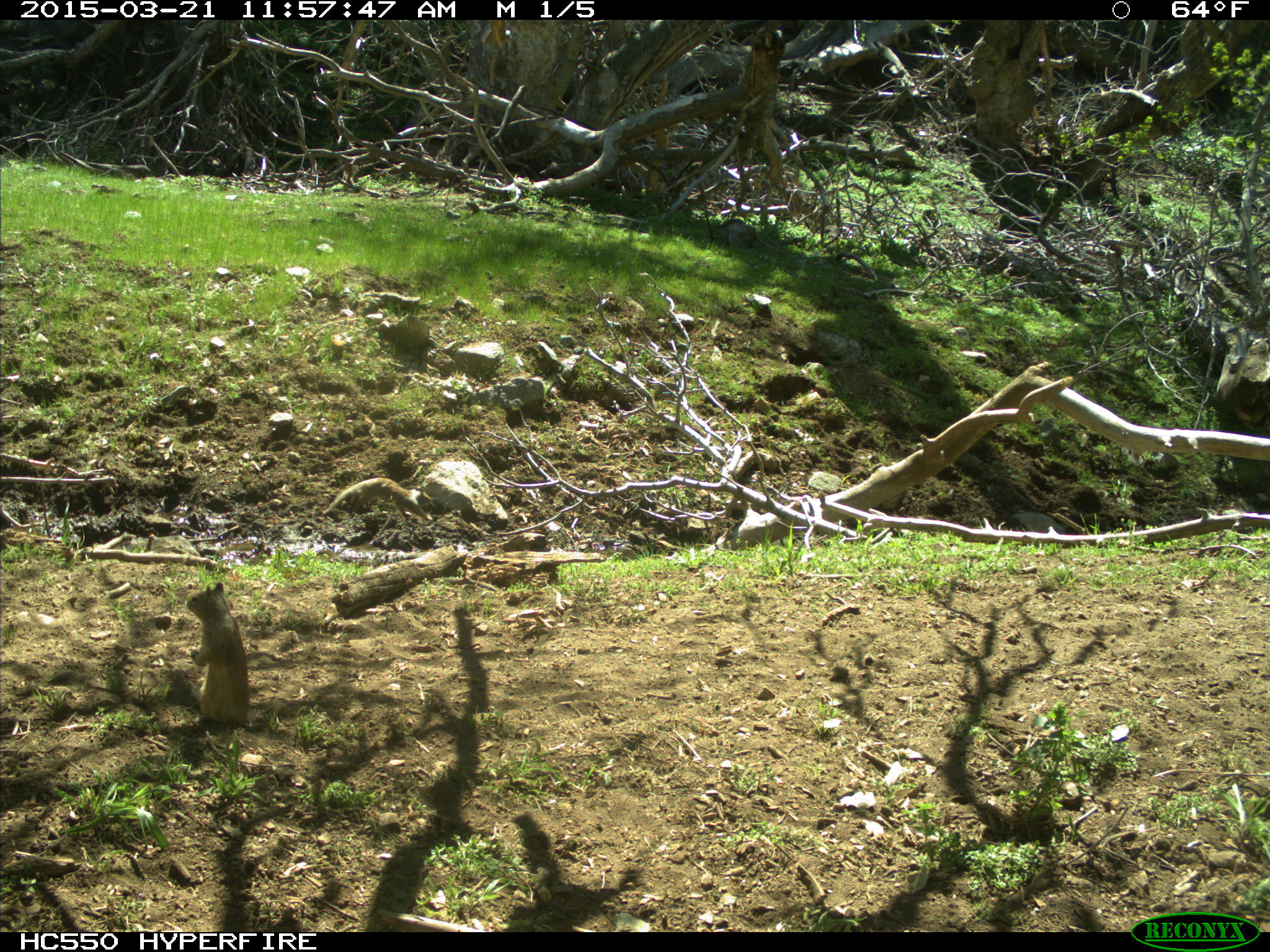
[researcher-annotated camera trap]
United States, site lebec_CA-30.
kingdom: Animalia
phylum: Chordata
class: Mammalia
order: Rodentia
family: Sciuridae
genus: Otospermophilus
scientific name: Otospermophilus beecheyi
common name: california ground squirrel